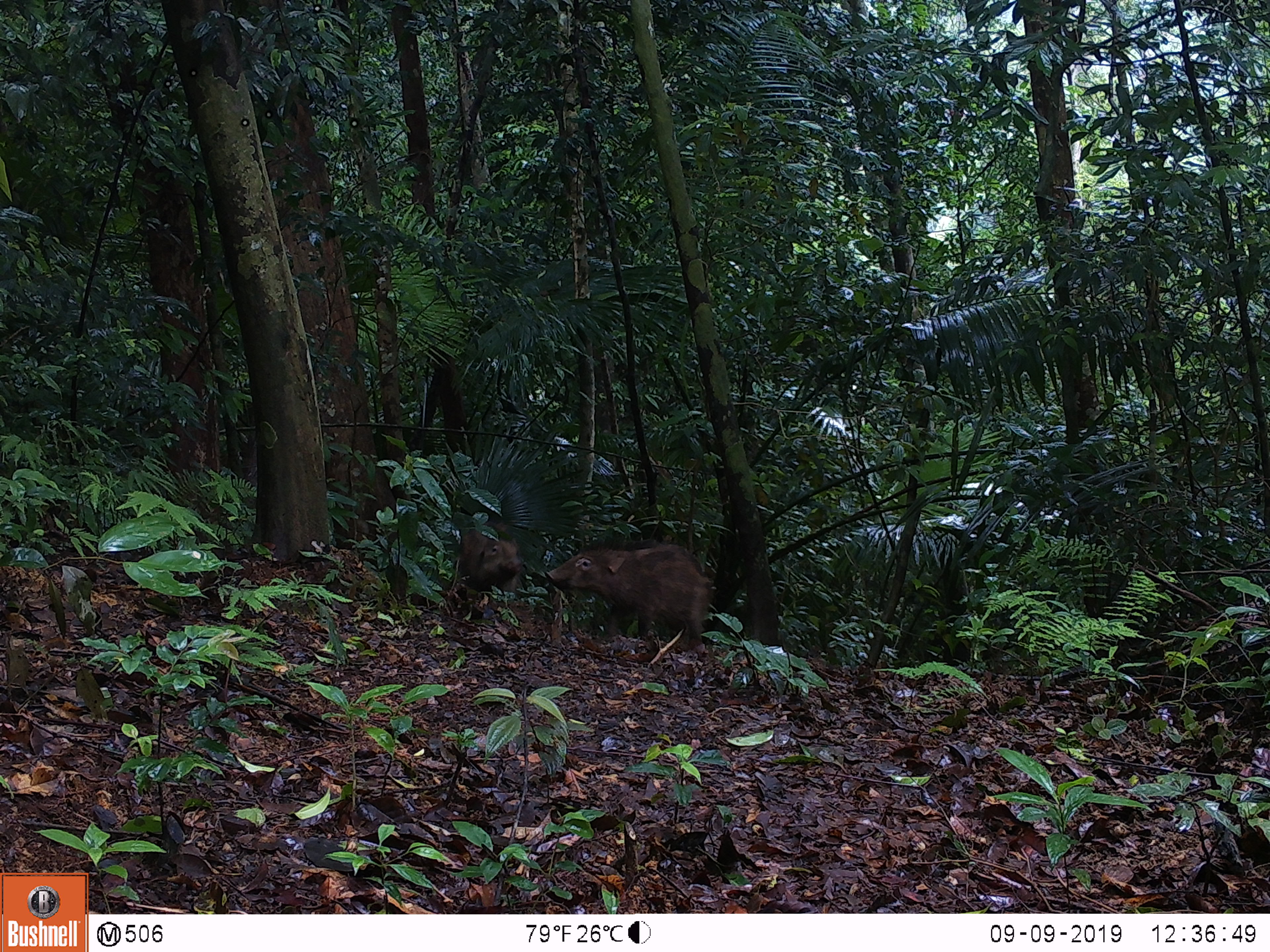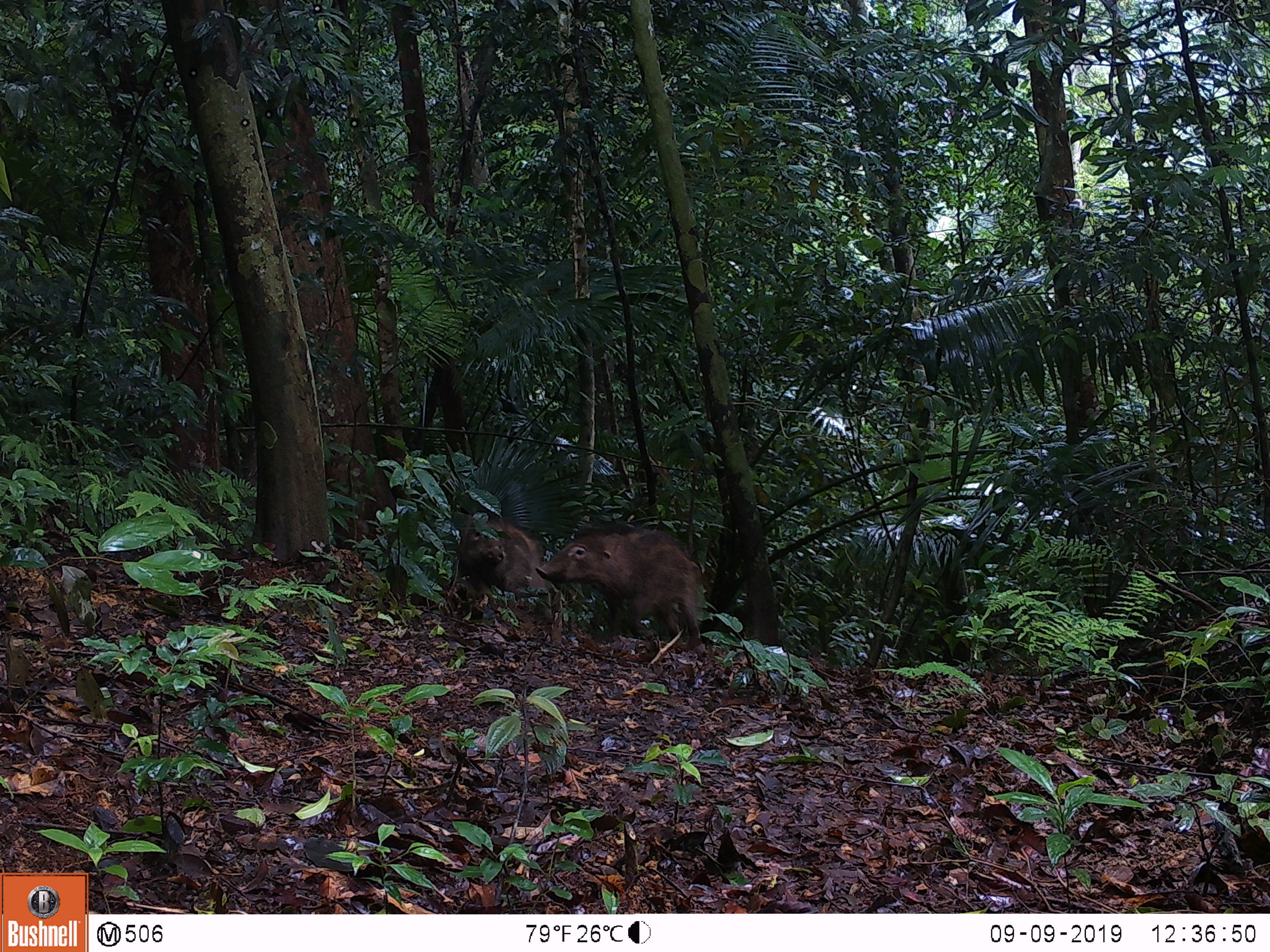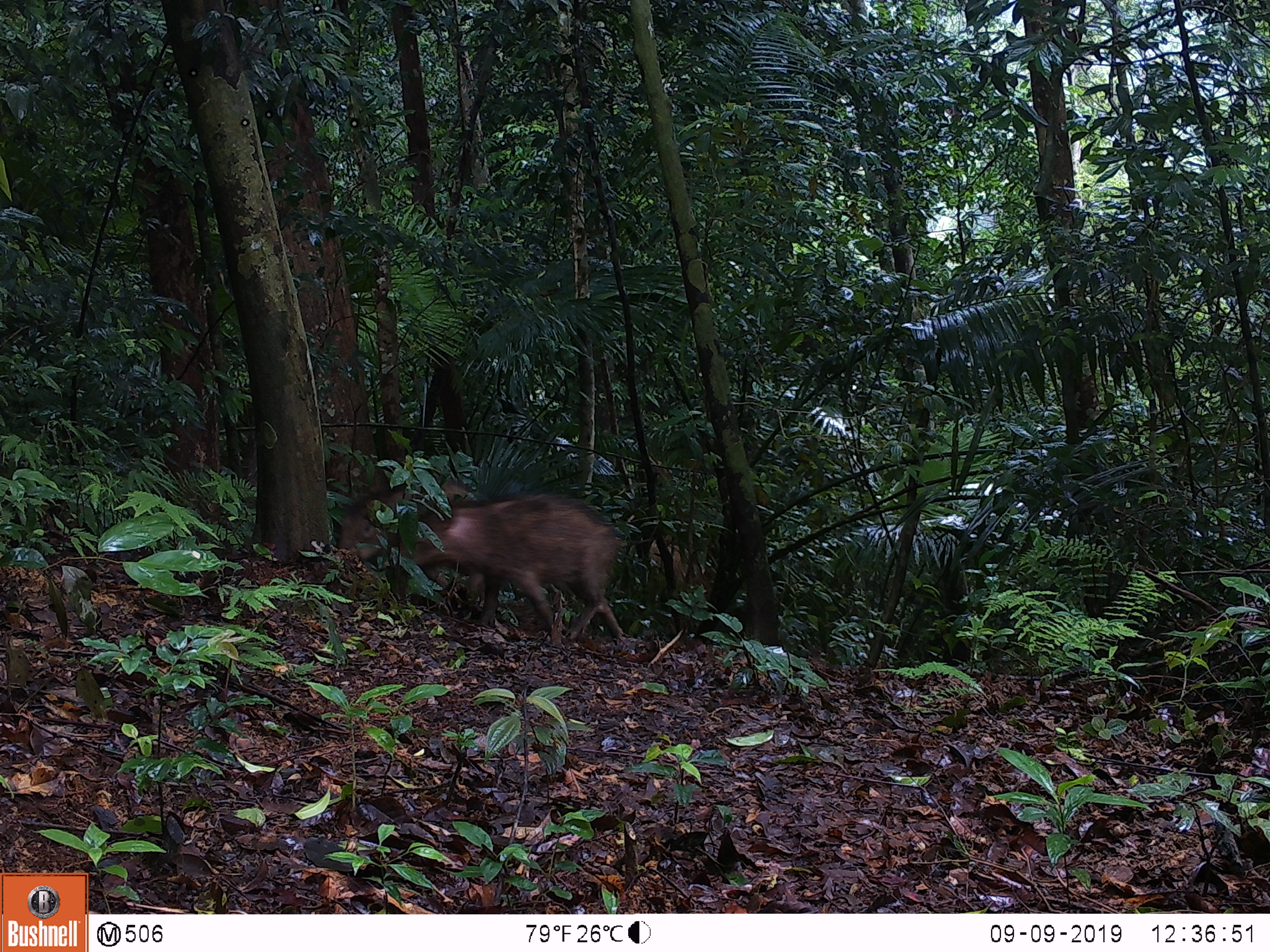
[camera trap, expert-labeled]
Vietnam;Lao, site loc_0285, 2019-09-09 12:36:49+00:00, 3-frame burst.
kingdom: Animalia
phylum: Chordata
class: Mammalia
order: Artiodactyla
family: Suidae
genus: Sus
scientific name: Sus scrofa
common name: eurasian wild pig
Eurasian wild pig (Sus scrofa). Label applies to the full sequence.